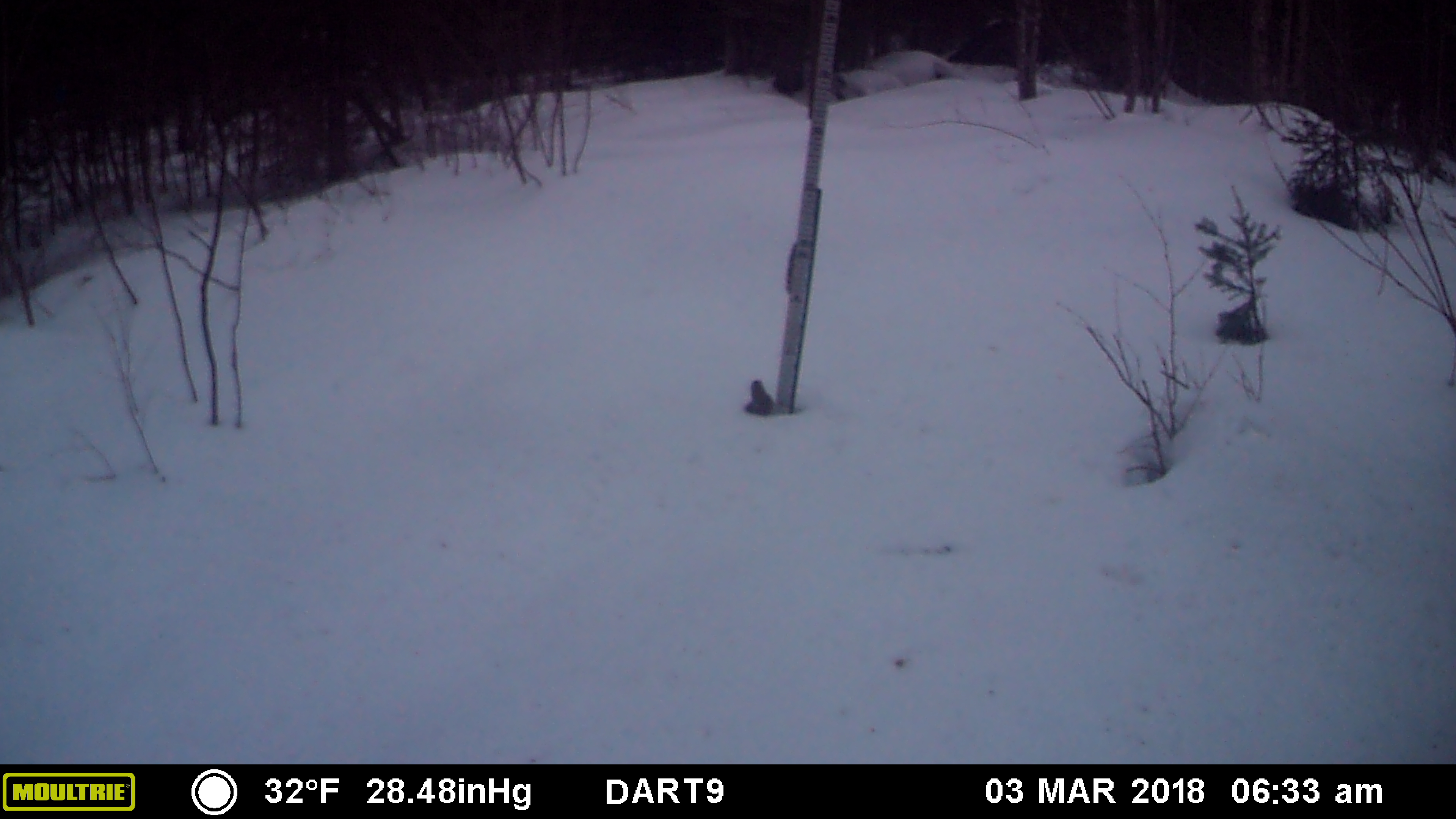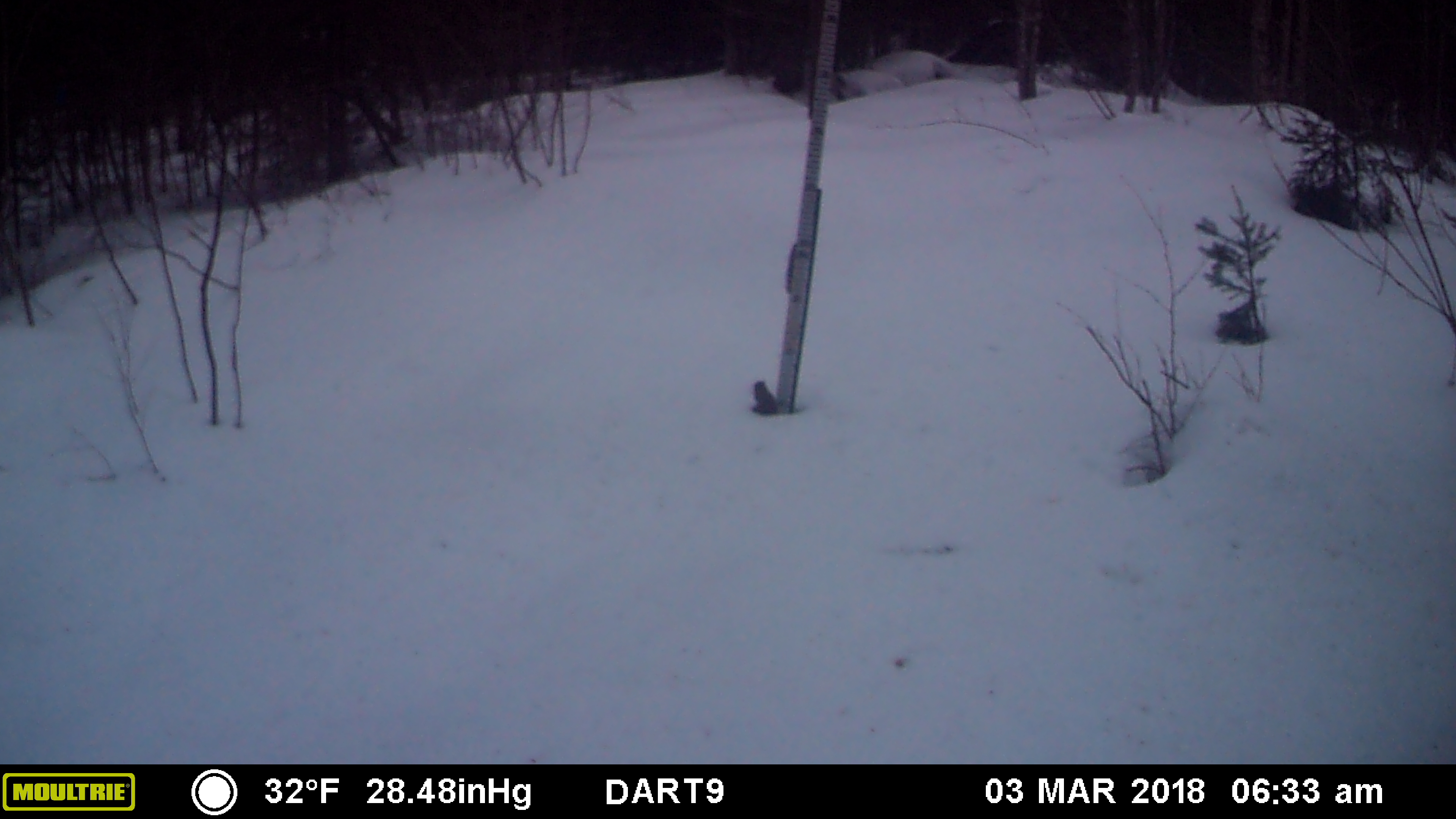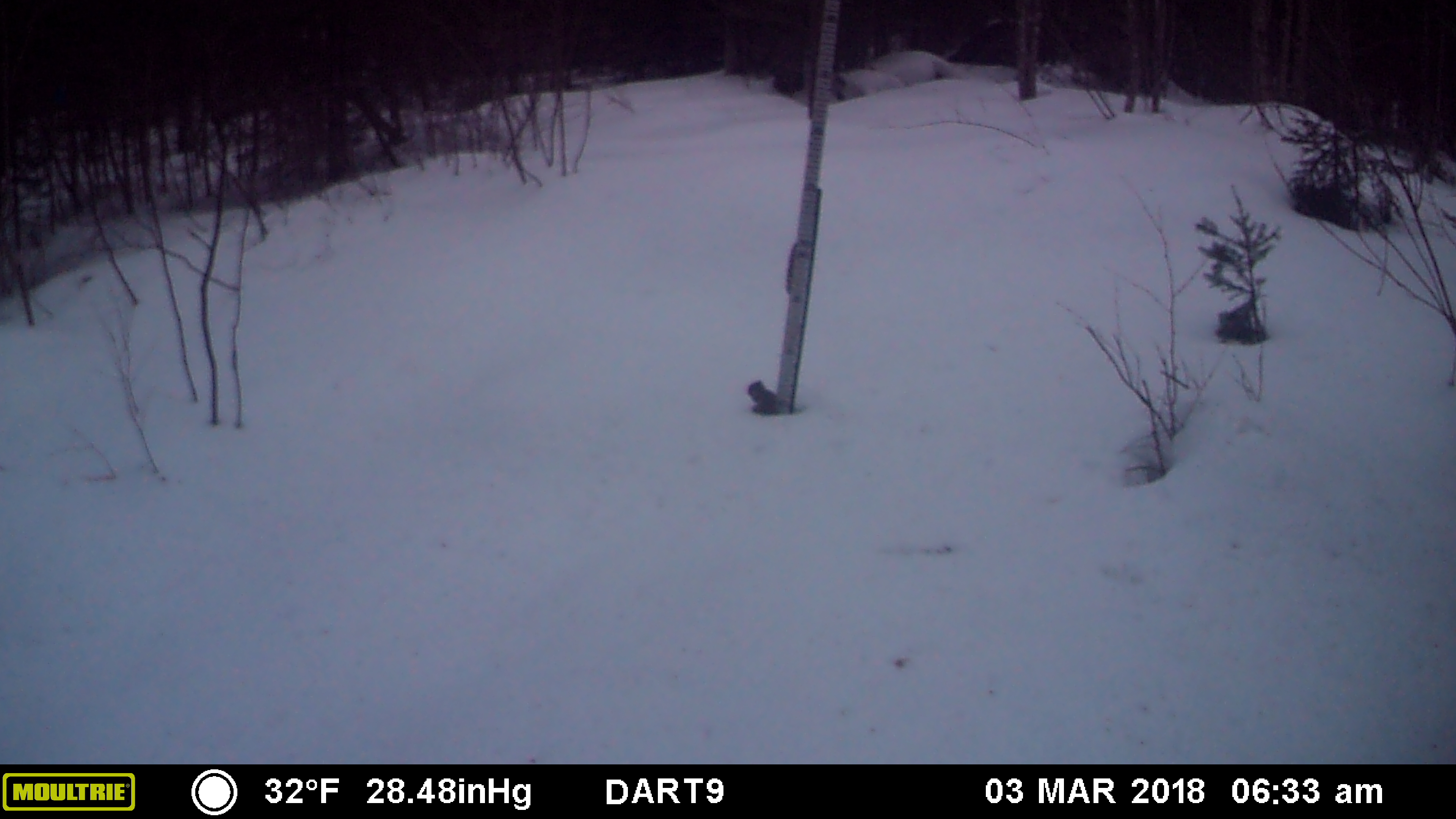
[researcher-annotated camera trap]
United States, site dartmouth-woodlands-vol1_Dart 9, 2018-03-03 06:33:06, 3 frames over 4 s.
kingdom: Animalia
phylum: Chordata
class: Mammalia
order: Rodentia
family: Sciuridae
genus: Tamiasciurus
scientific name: Tamiasciurus hudsonicus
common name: red squirrel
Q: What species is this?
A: Red squirrel (Tamiasciurus hudsonicus).